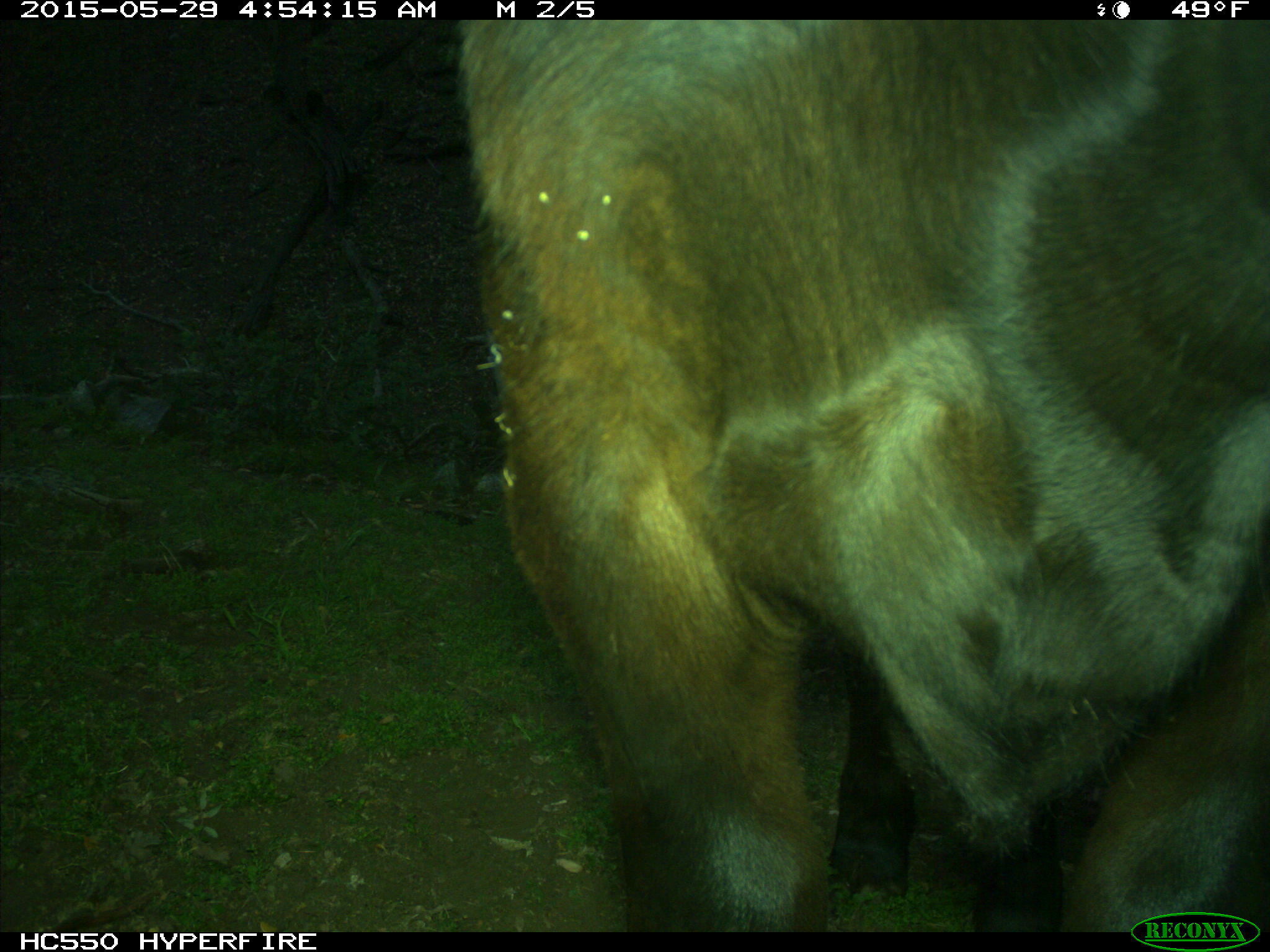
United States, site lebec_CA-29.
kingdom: Animalia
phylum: Chordata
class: Mammalia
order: Artiodactyla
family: Bovidae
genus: Bos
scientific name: Bos taurus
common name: domestic cow